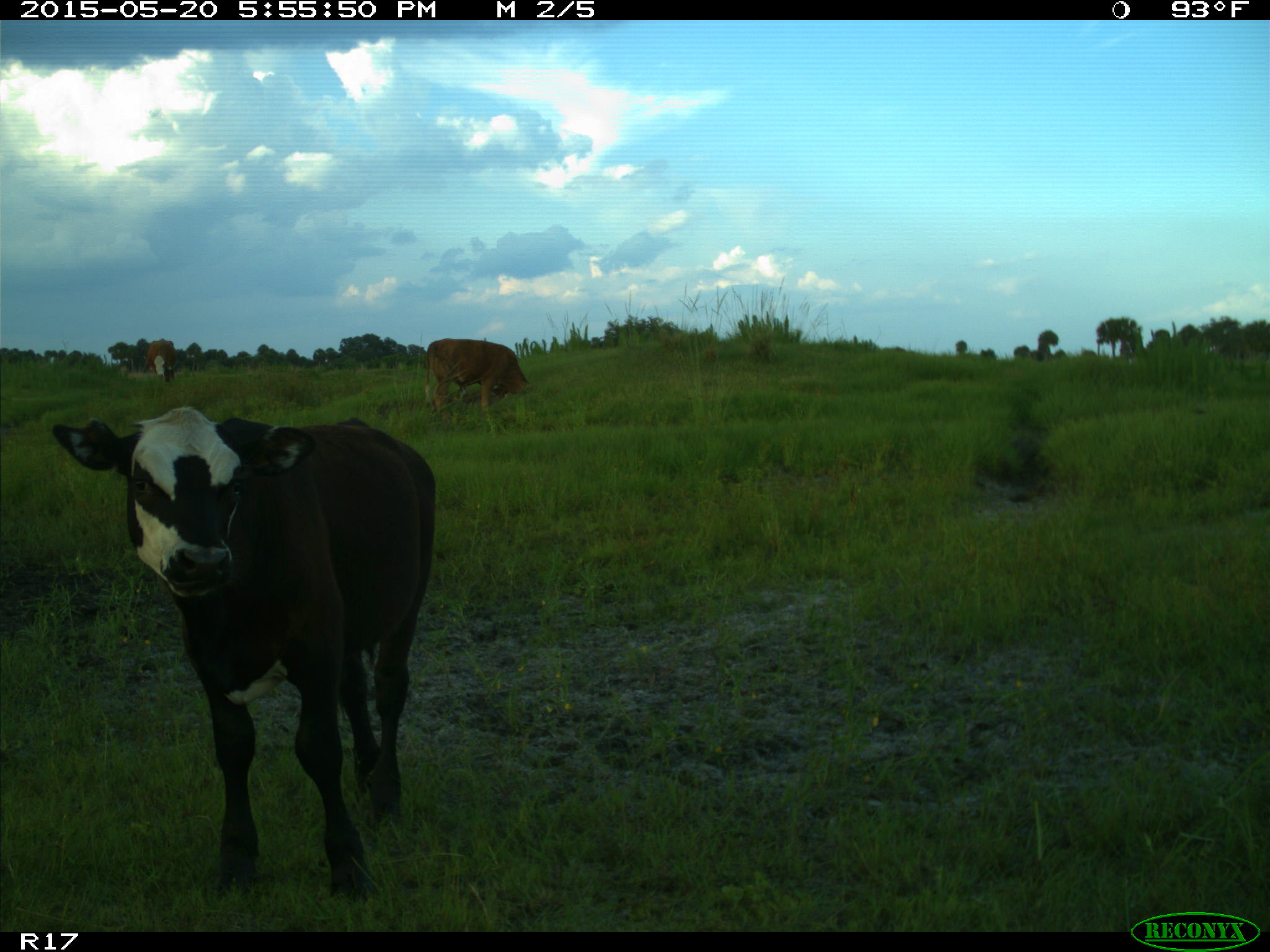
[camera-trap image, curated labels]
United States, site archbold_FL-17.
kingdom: Animalia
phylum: Chordata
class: Mammalia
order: Artiodactyla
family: Bovidae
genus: Bos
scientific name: Bos taurus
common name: domestic cow